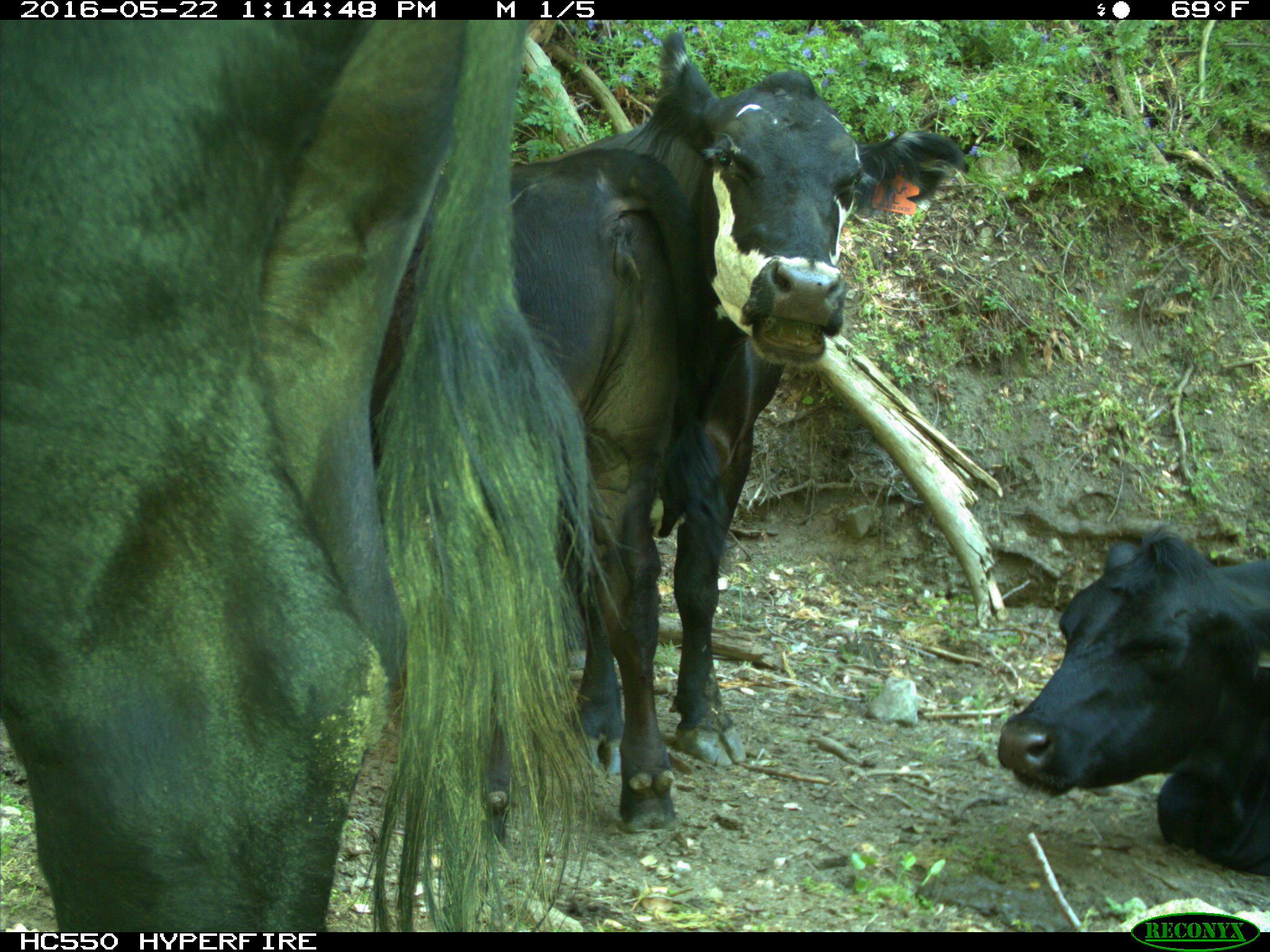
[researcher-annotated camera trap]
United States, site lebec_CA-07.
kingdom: Animalia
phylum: Chordata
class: Mammalia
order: Artiodactyla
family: Bovidae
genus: Bos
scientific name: Bos taurus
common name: domestic cow